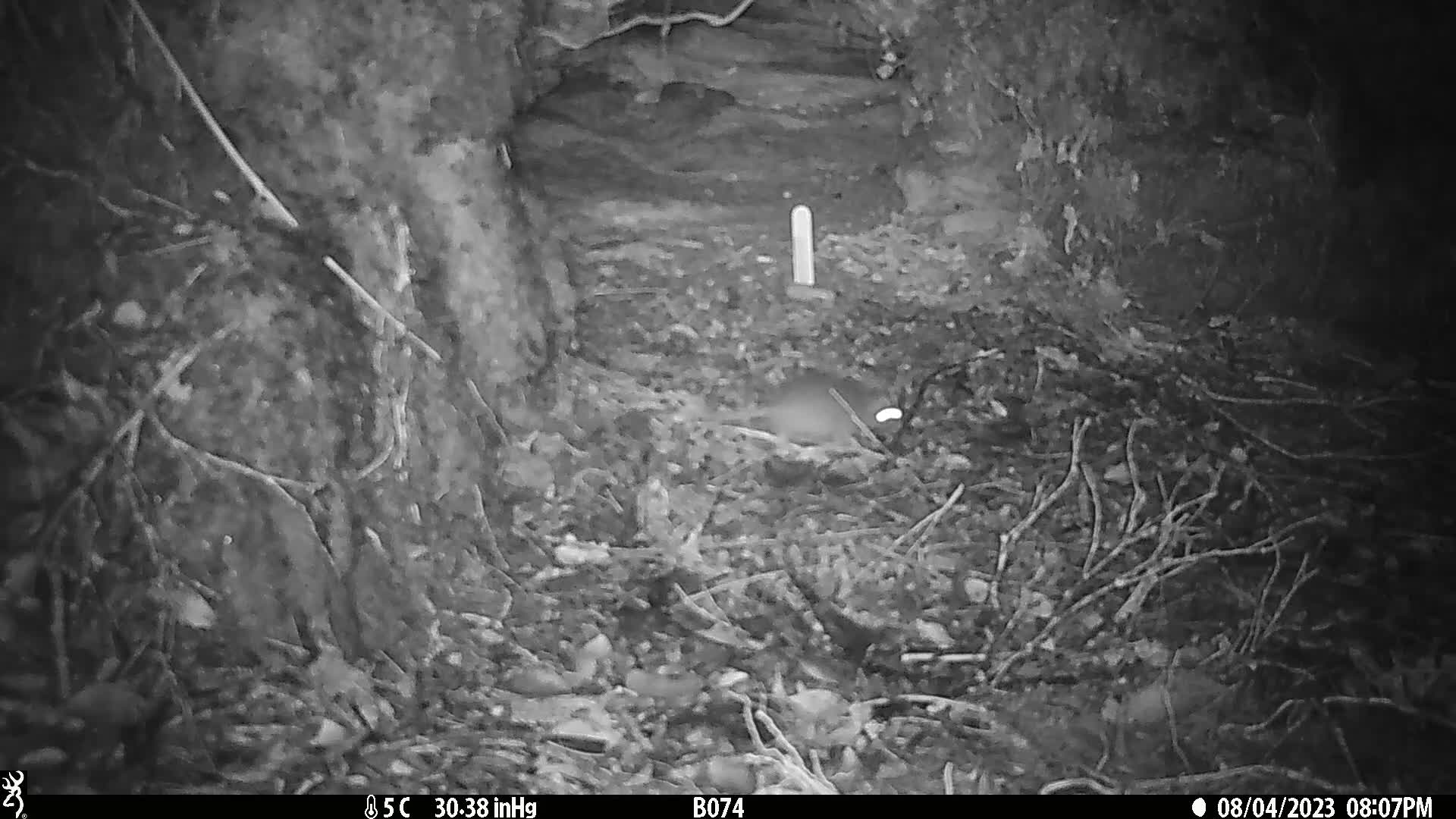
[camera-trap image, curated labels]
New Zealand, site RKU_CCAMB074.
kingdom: Animalia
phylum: Chordata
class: Mammalia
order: Rodentia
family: Muridae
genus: Rattus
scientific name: Rattus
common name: rat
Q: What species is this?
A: Rat (Rattus).